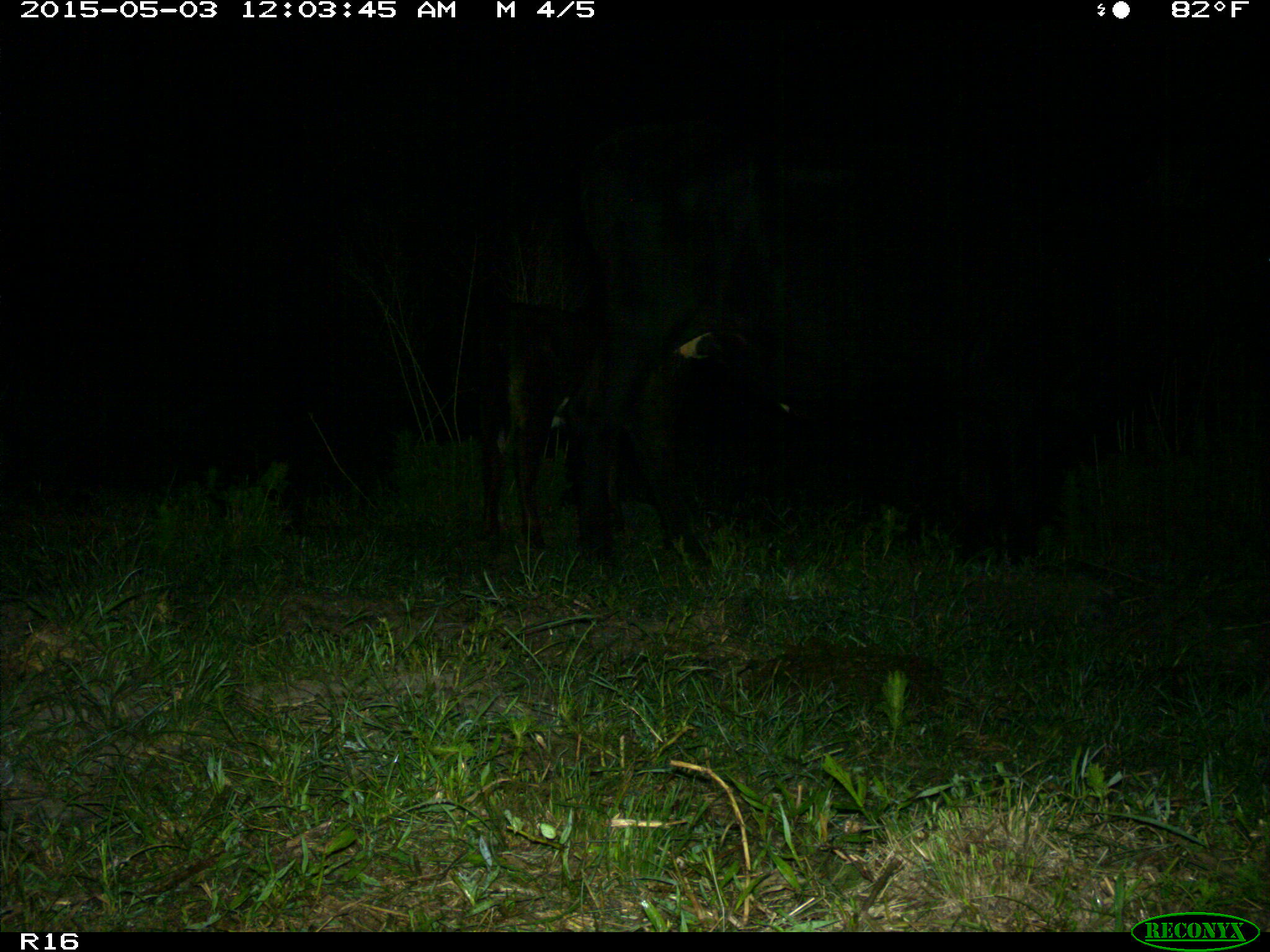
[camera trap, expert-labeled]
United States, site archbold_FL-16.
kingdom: Animalia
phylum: Chordata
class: Mammalia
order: Artiodactyla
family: Bovidae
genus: Bos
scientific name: Bos taurus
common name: domestic cow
Bos taurus (domestic cow).